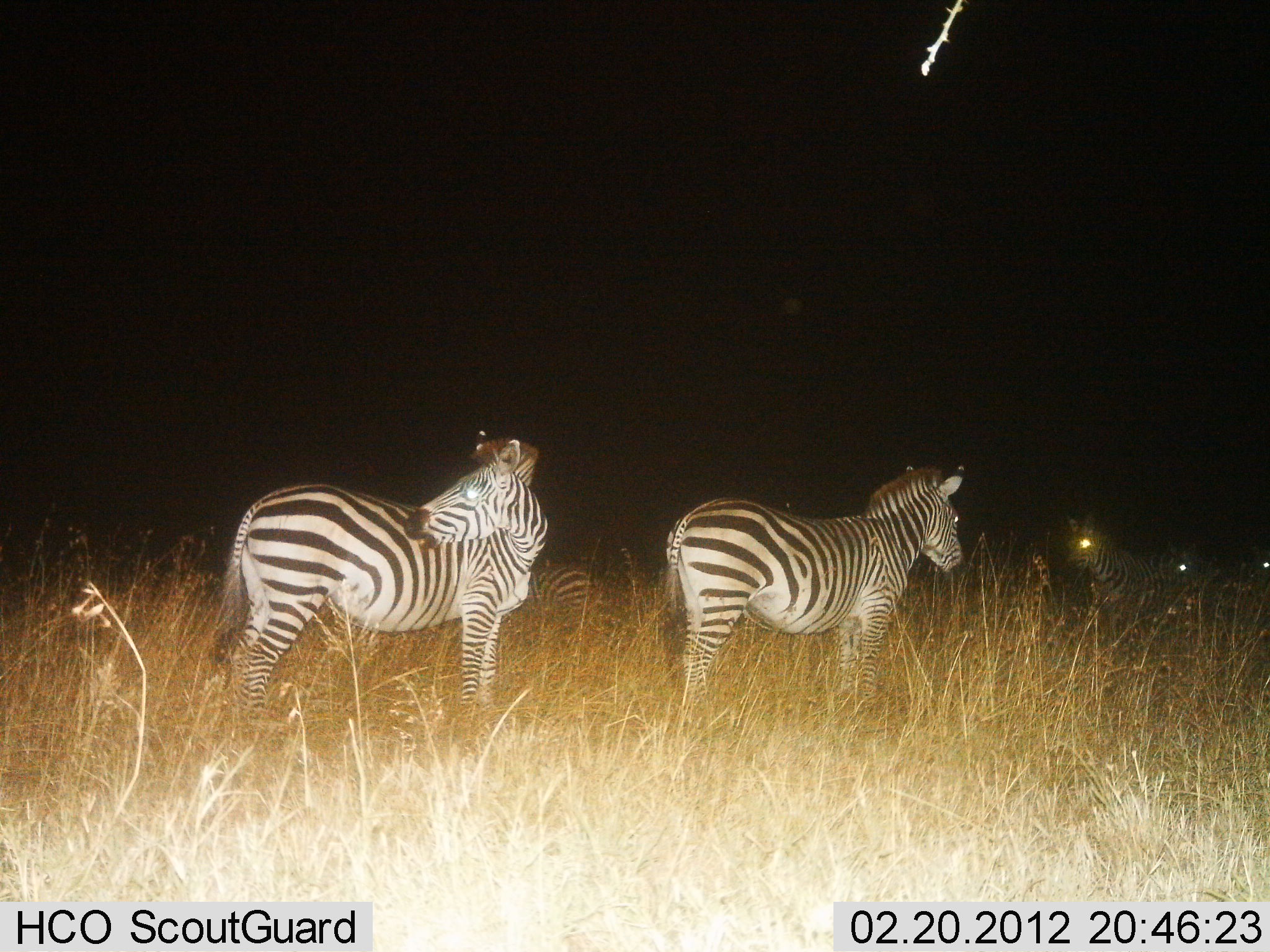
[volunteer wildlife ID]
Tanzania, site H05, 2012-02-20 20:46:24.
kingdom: Animalia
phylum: Chordata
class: Mammalia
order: Perissodactyla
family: Equidae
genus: Equus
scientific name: Equus quagga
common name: plains zebra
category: zebra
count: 5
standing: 94%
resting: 6%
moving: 12%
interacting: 0%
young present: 6%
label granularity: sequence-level